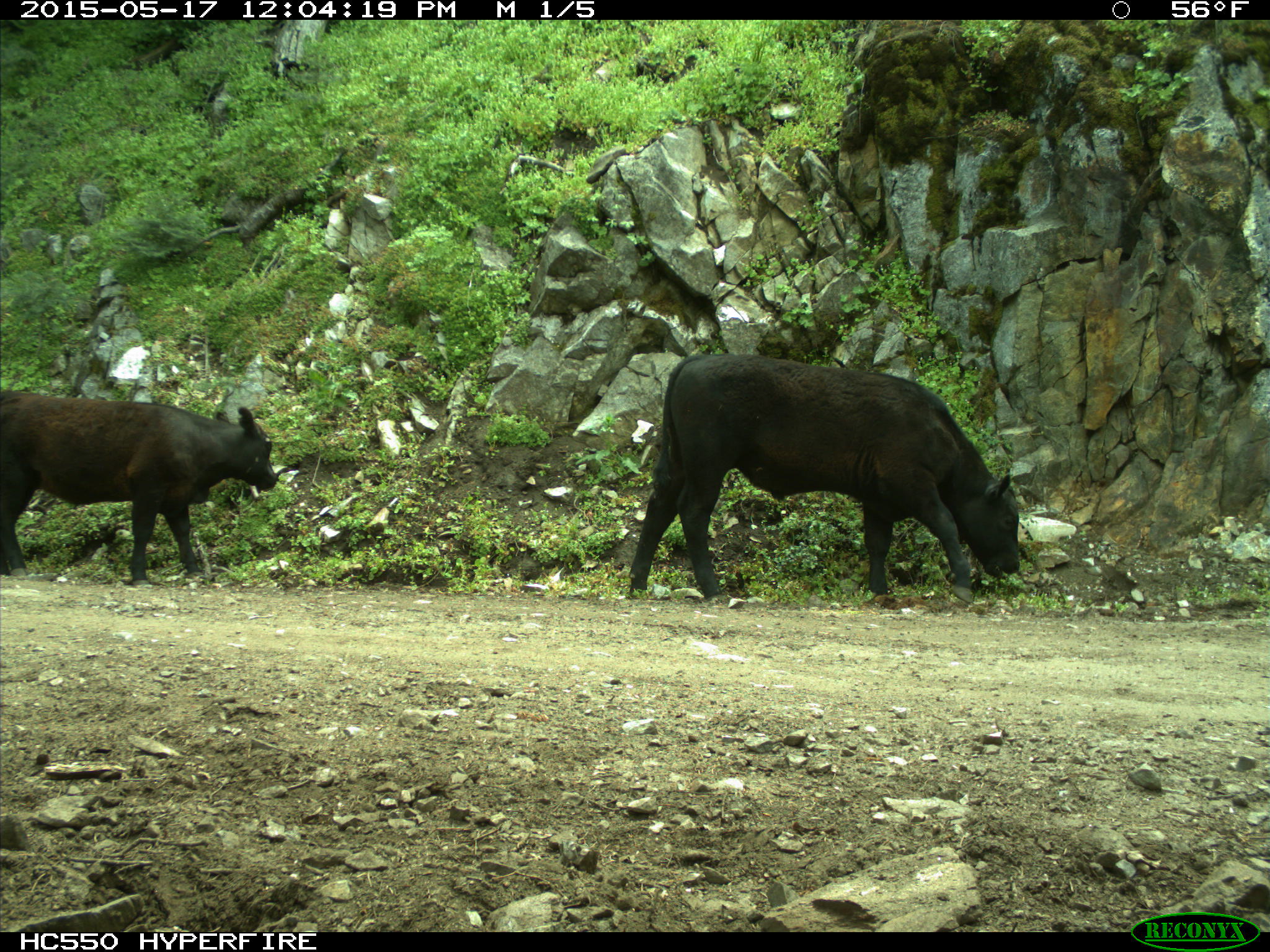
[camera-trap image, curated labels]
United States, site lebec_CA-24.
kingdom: Animalia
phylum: Chordata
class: Mammalia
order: Artiodactyla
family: Bovidae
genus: Bos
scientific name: Bos taurus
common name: domestic cow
Bos taurus (domestic cow).